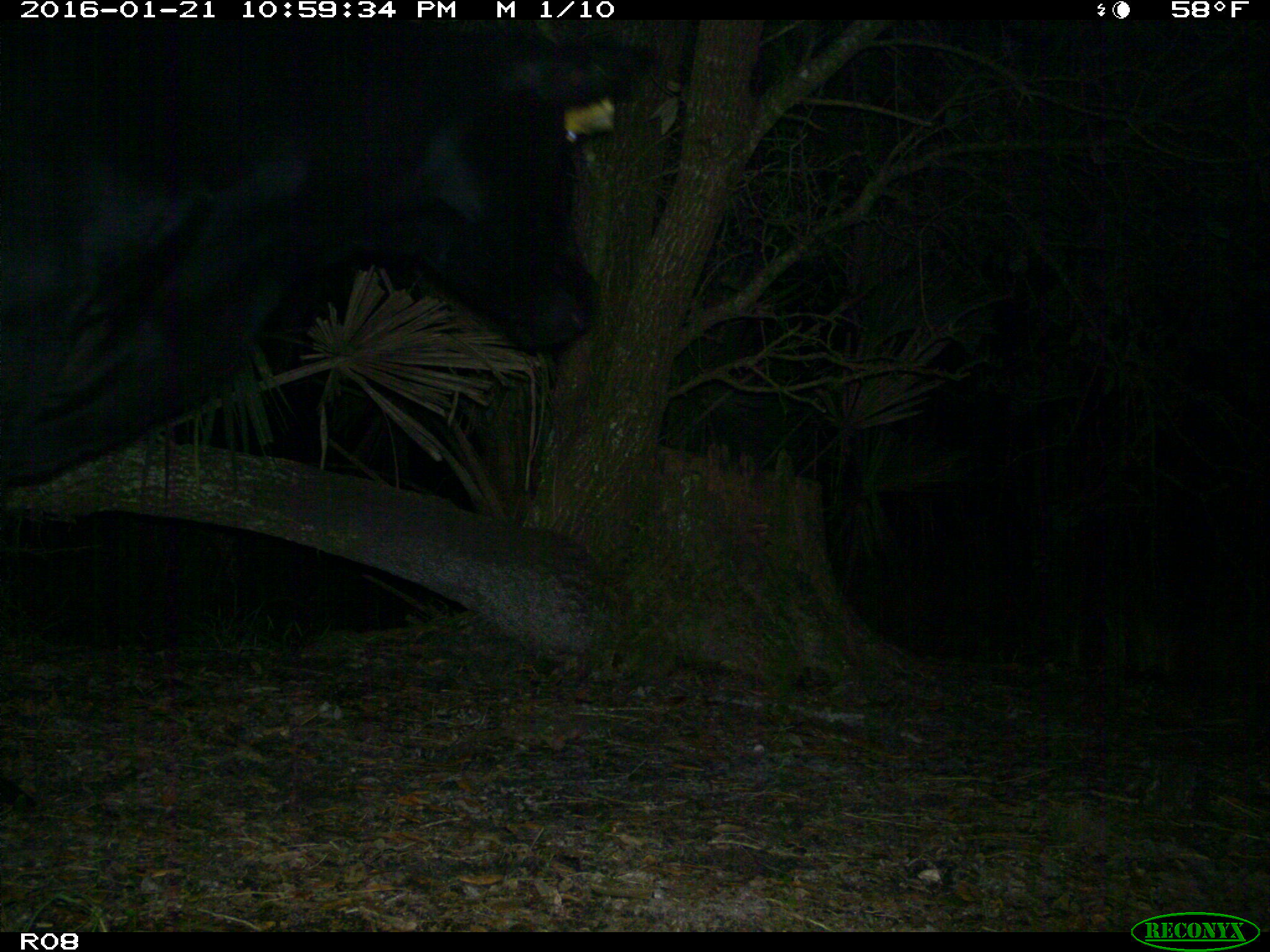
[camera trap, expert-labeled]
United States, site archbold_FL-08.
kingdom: Animalia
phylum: Chordata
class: Mammalia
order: Artiodactyla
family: Bovidae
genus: Bos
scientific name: Bos taurus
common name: domestic cow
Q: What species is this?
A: Bos taurus (domestic cow).